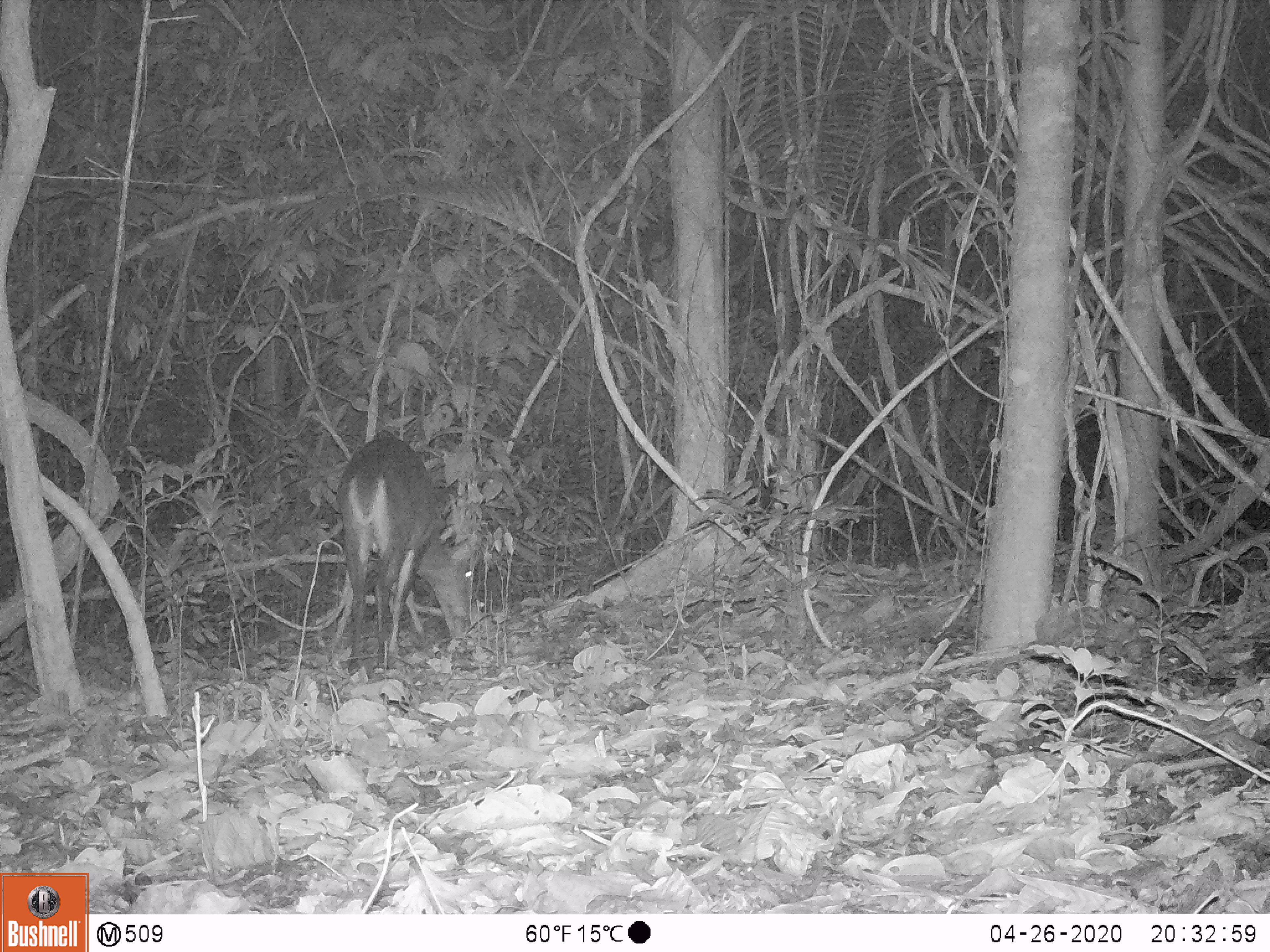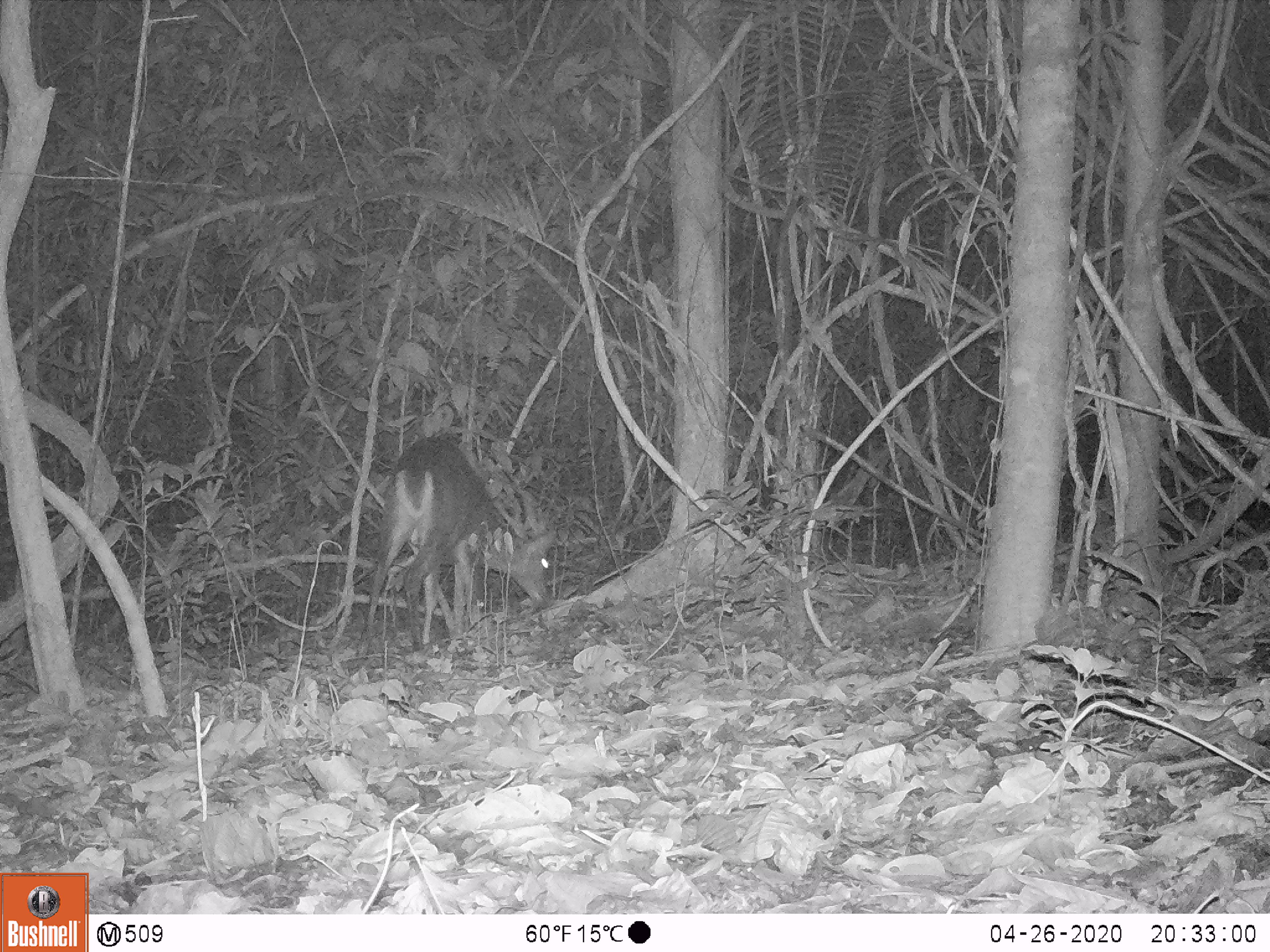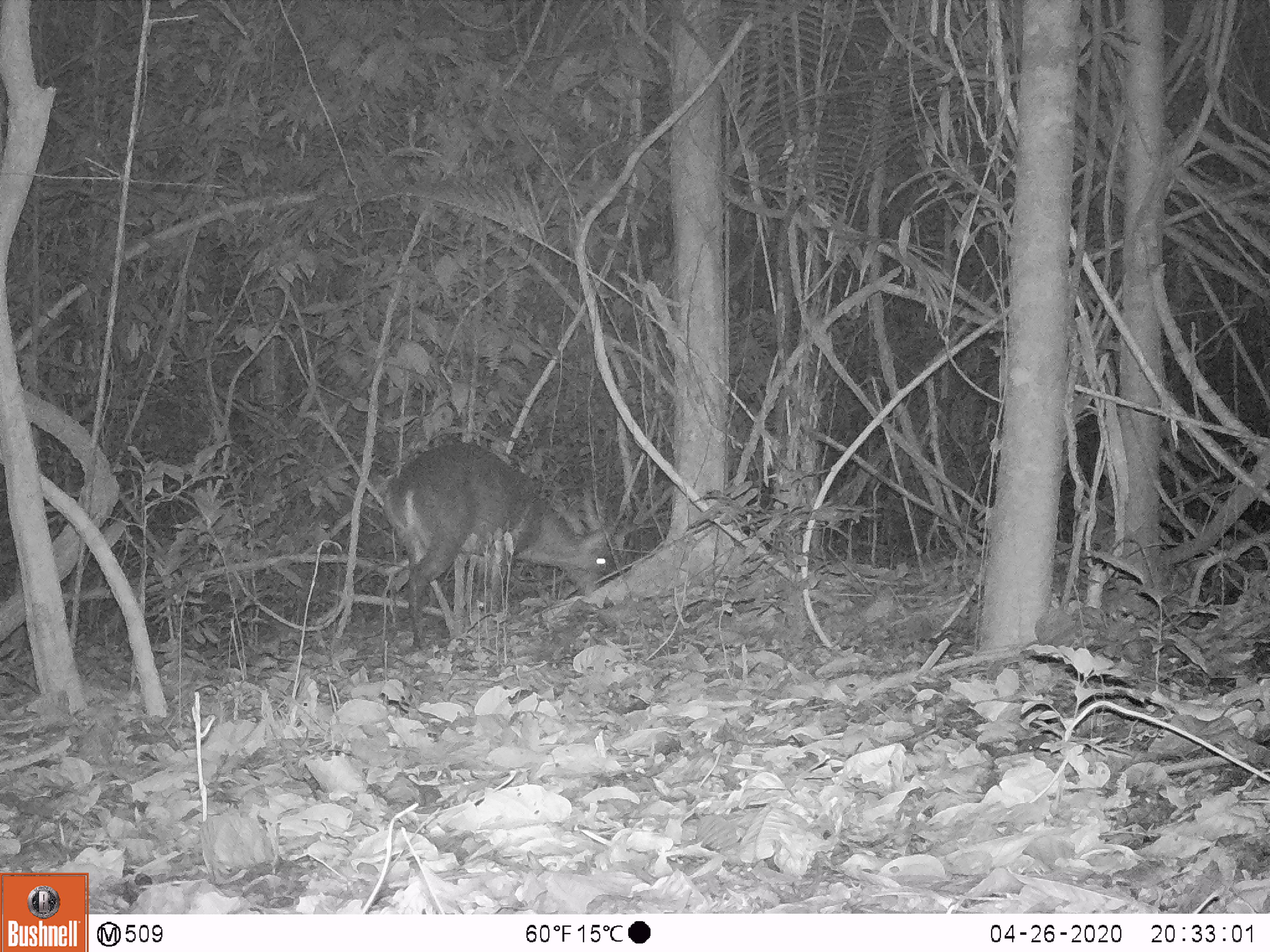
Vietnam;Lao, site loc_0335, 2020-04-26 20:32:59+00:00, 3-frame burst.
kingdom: Animalia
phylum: Chordata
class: Mammalia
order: Artiodactyla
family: Cervidae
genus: Muntiacus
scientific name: Muntiacus vuquangensis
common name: large-antlered muntjac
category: large antlered muntjac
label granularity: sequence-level